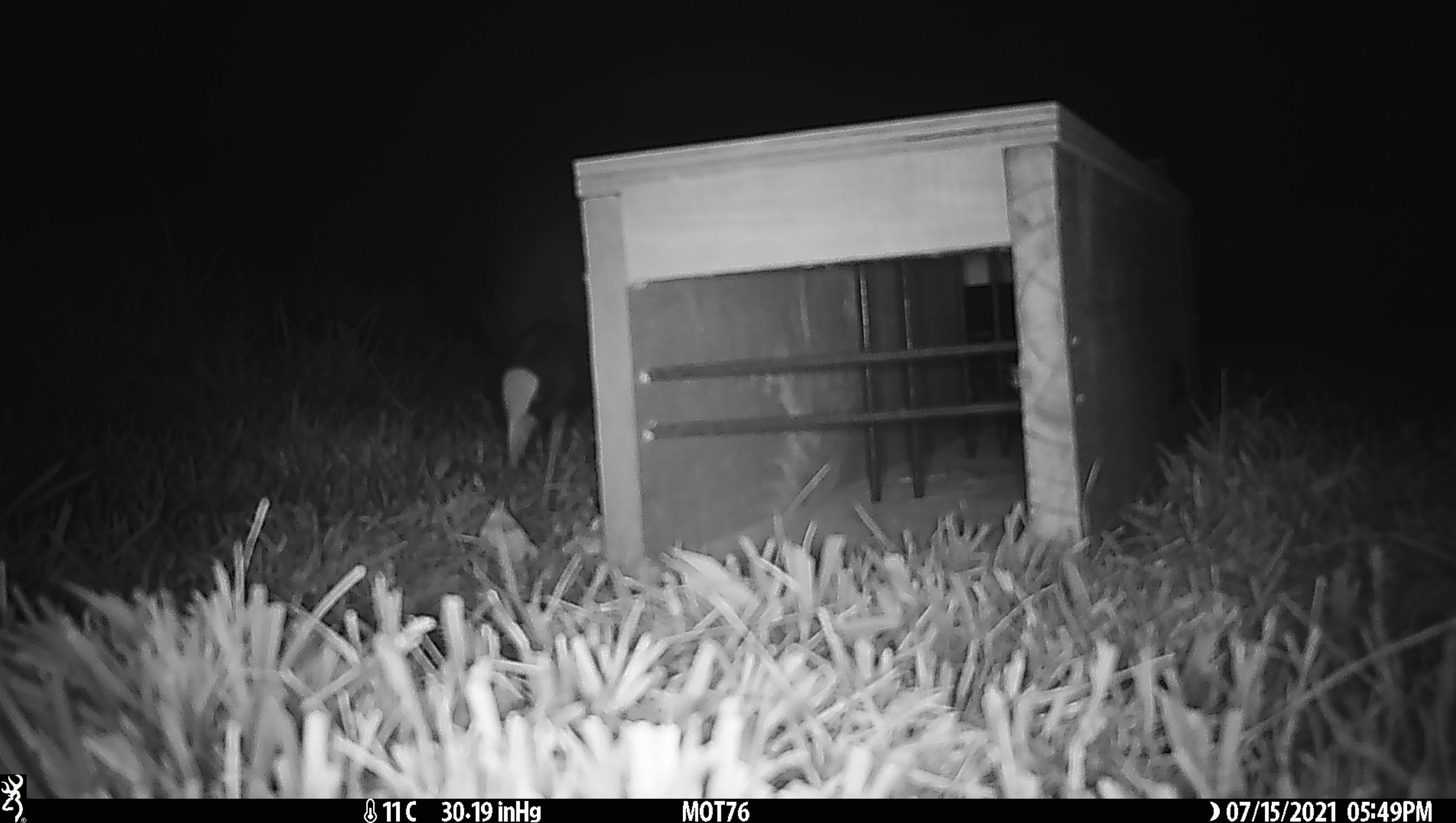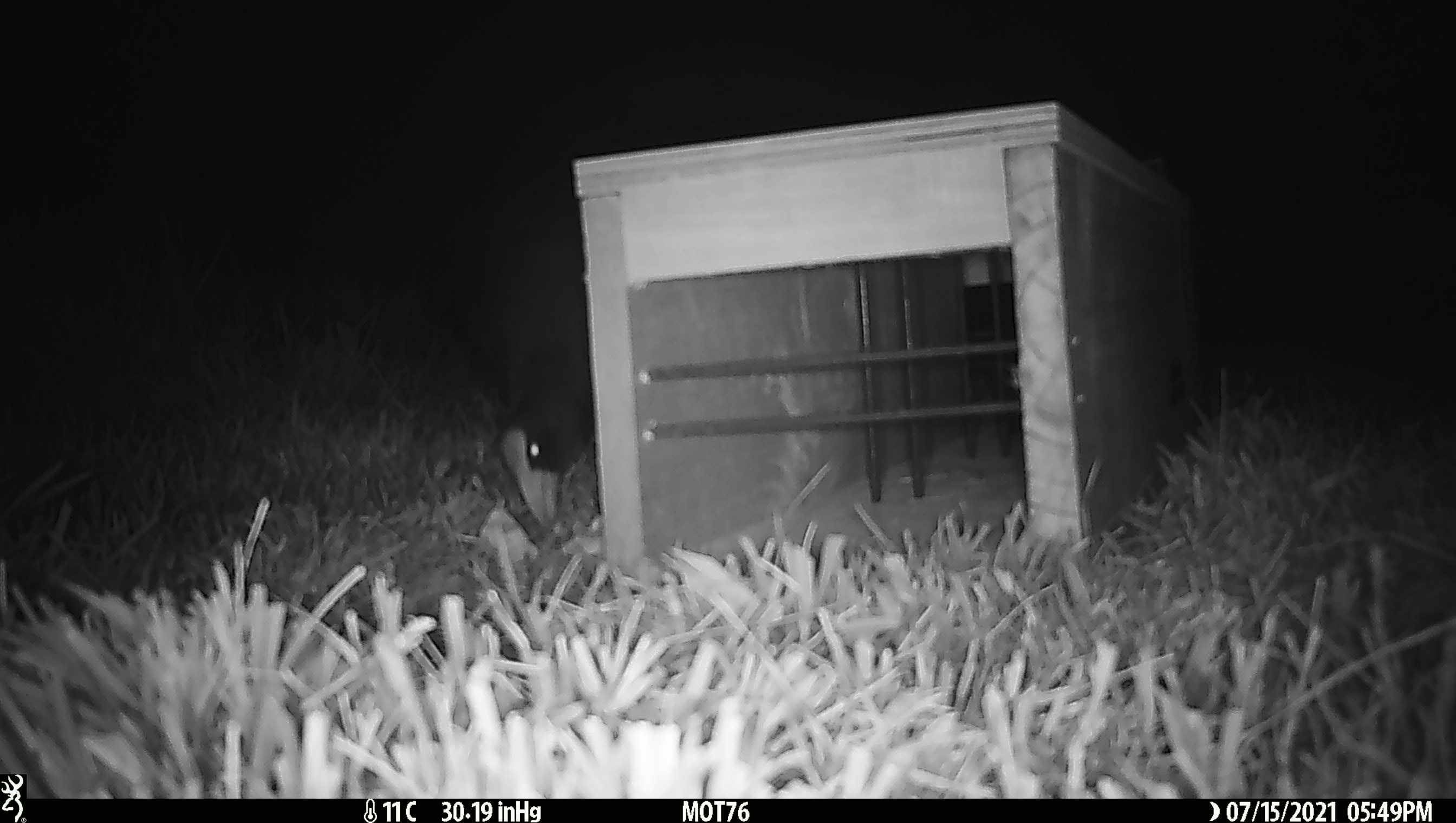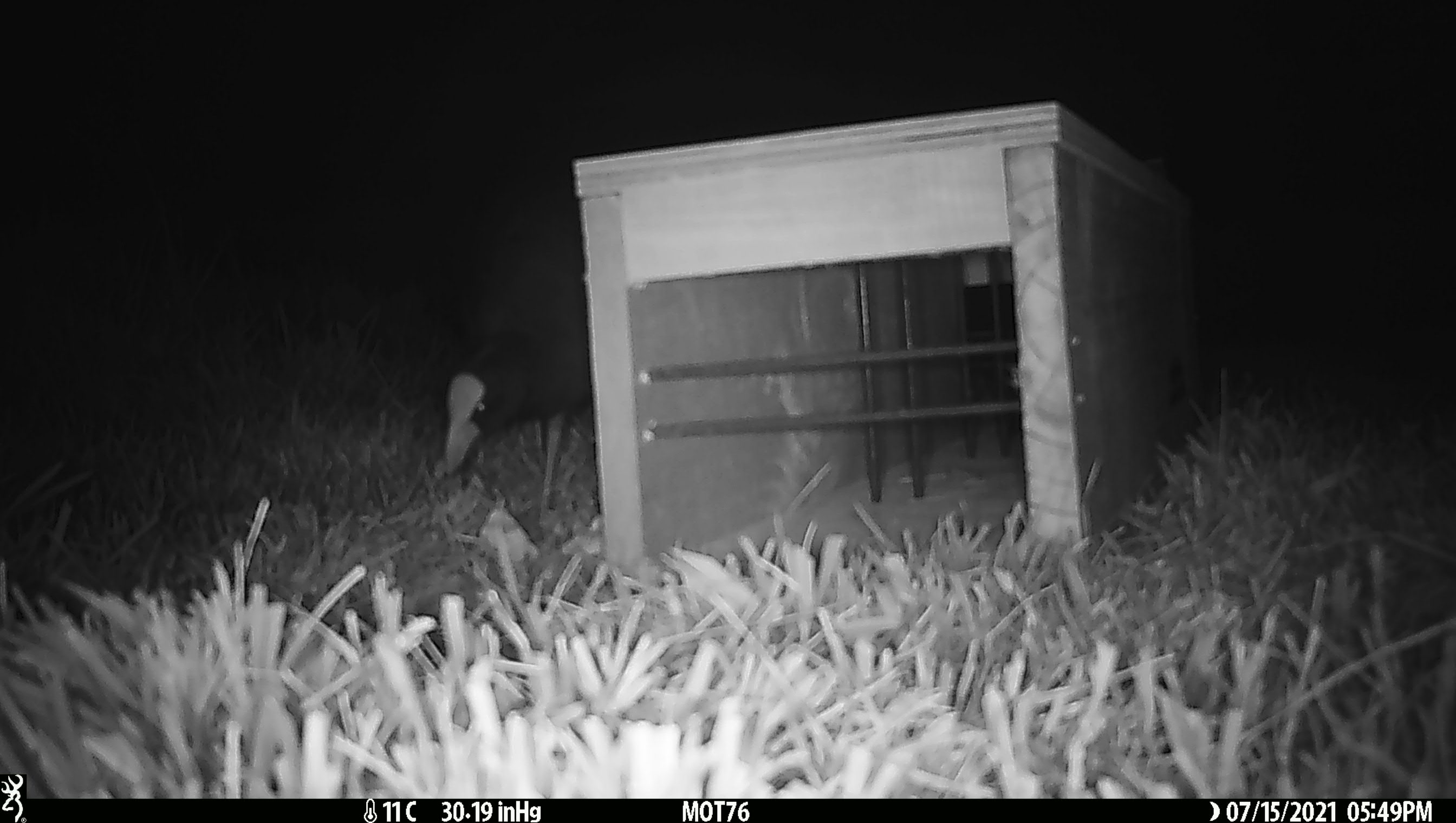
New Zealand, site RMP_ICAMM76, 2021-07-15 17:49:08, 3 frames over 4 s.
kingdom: Animalia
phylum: Chordata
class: Aves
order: Gruiformes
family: Rallidae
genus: Porphyrio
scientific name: Porphyrio melanotus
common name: australasian swamphen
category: pukeko